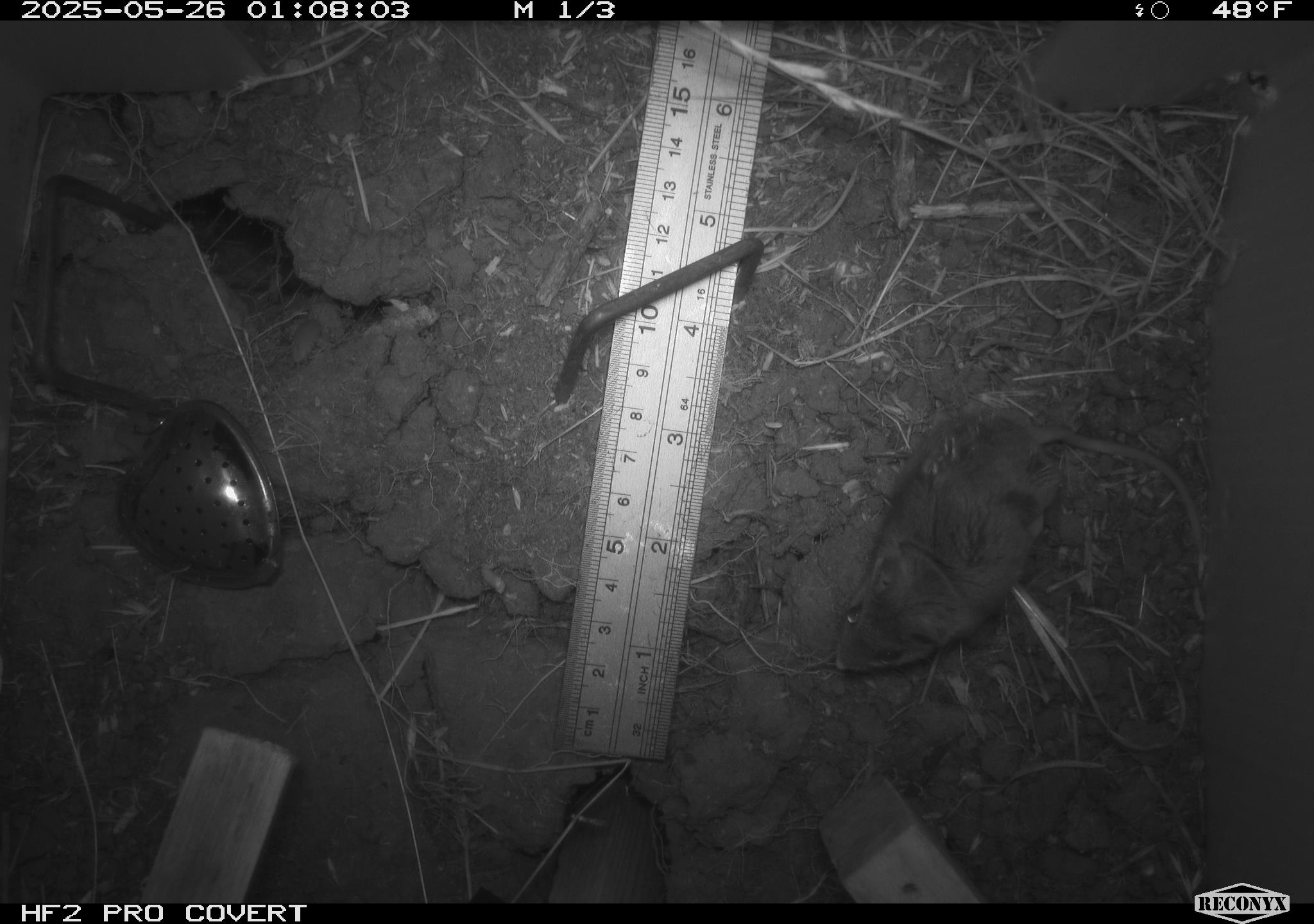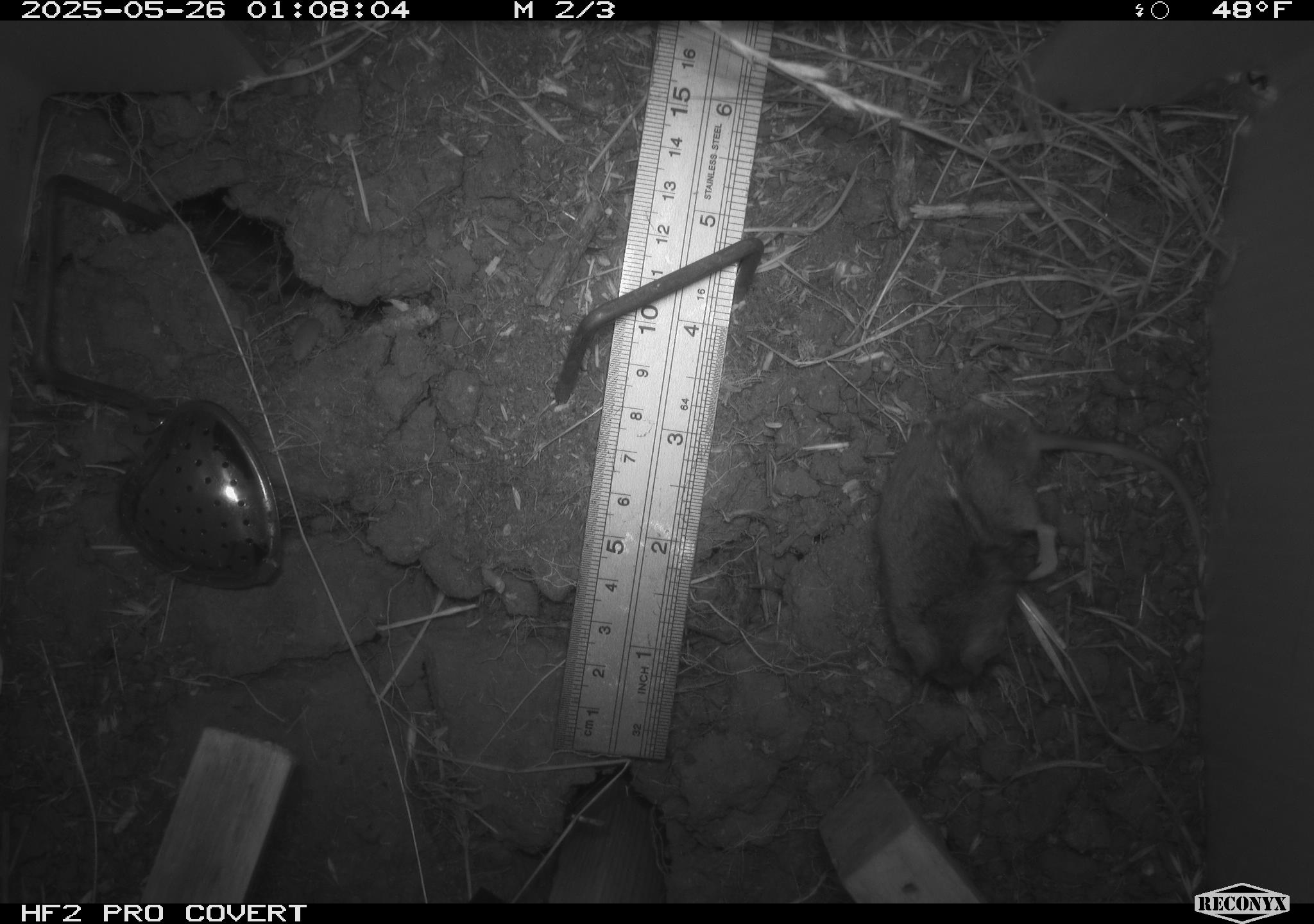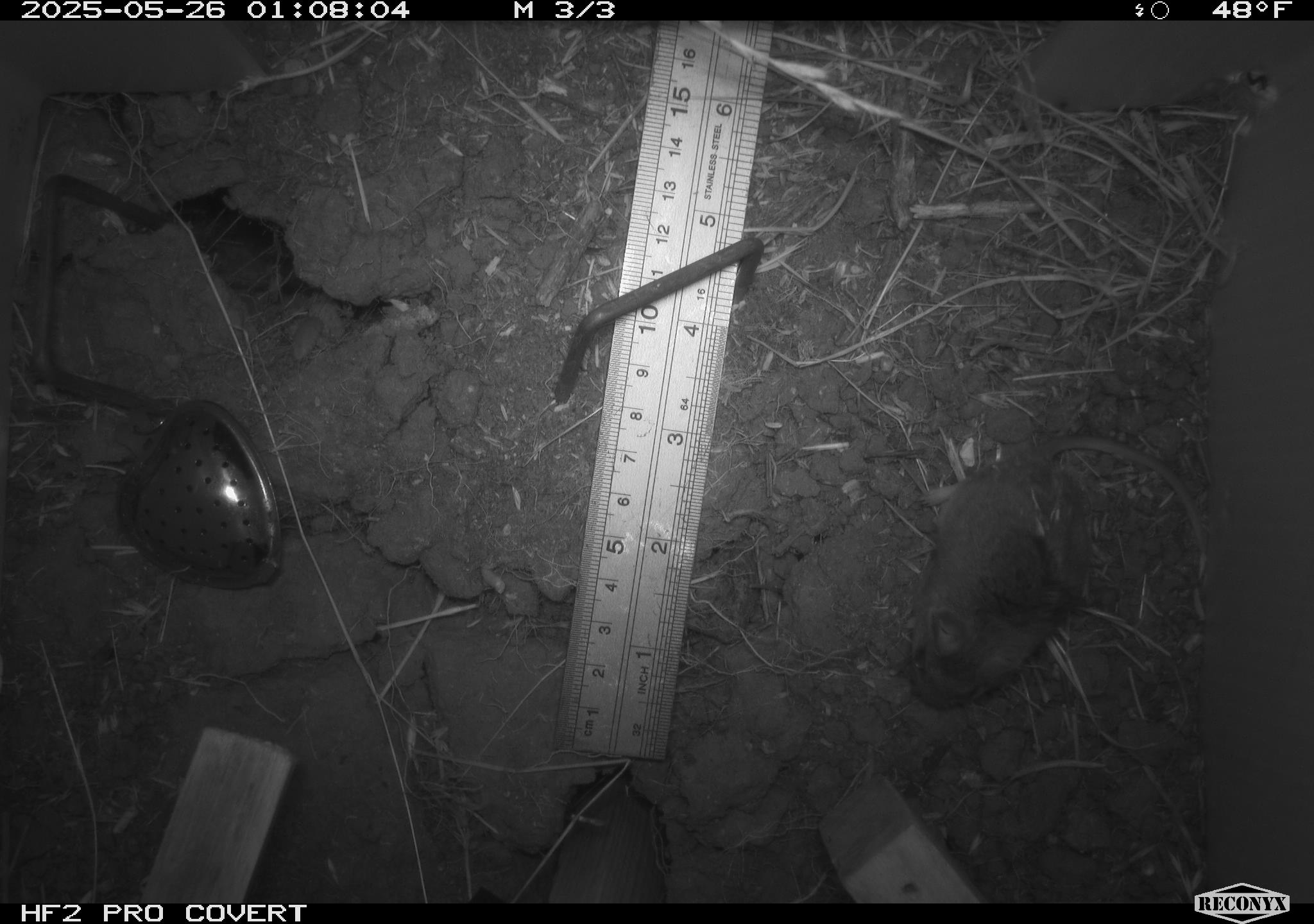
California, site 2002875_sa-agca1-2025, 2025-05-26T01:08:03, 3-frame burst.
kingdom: Animalia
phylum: Chordata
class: Mammalia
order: Rodentia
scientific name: Rodentia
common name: mouse species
Mouse species (Rodentia).